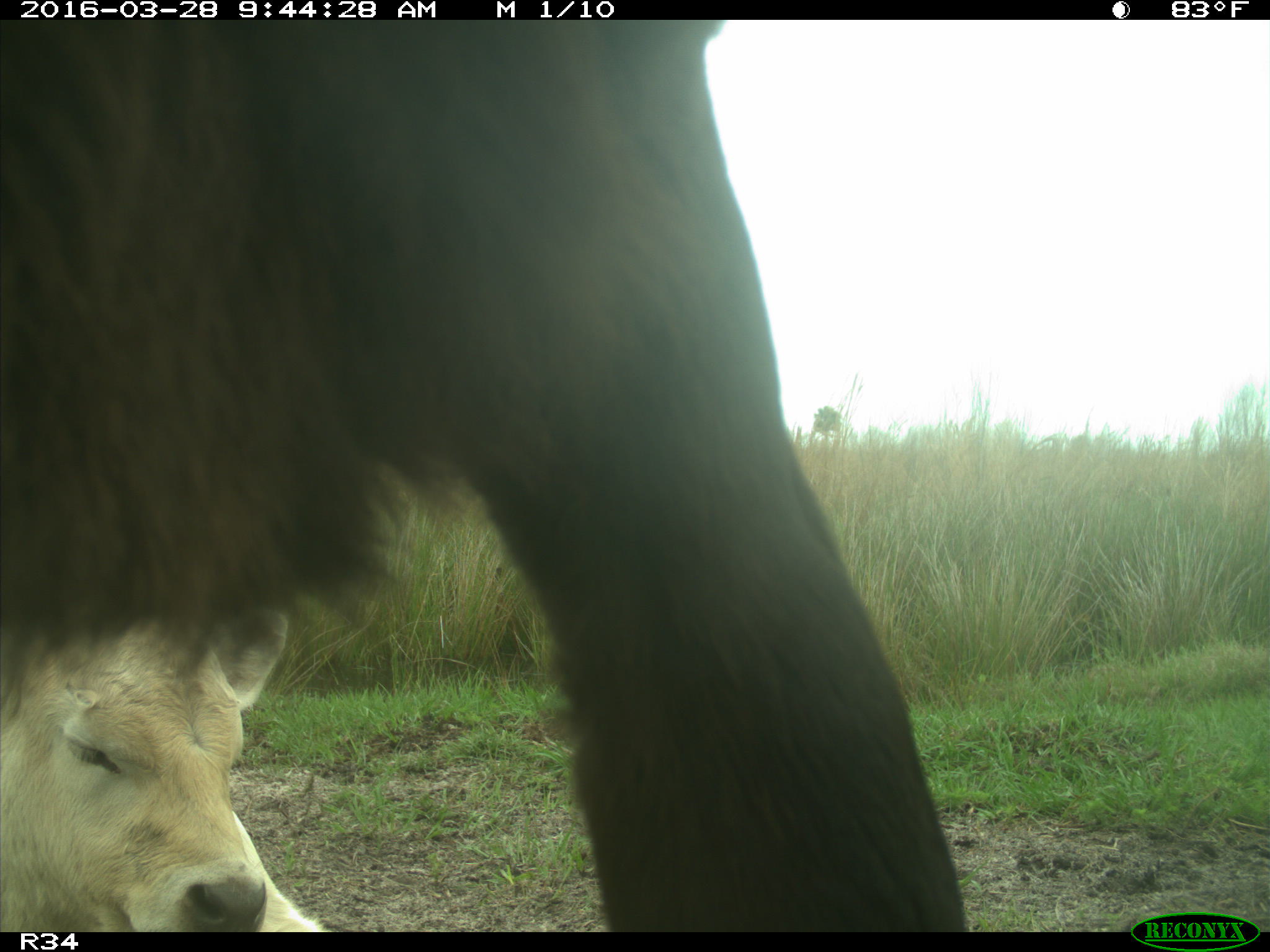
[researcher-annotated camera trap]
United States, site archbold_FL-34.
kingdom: Animalia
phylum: Chordata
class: Mammalia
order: Artiodactyla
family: Bovidae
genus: Bos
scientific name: Bos taurus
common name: domestic cow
Bos taurus (domestic cow).